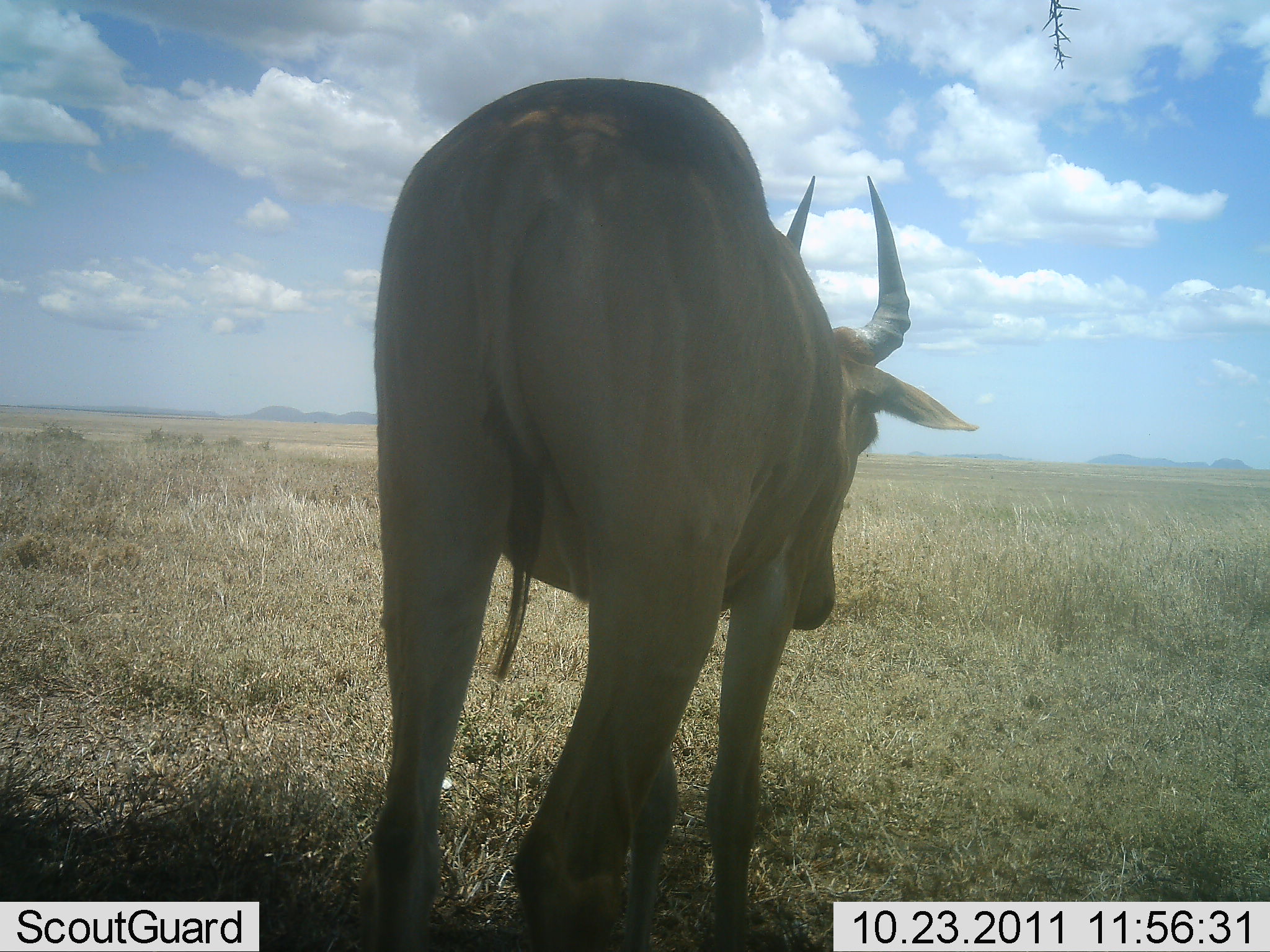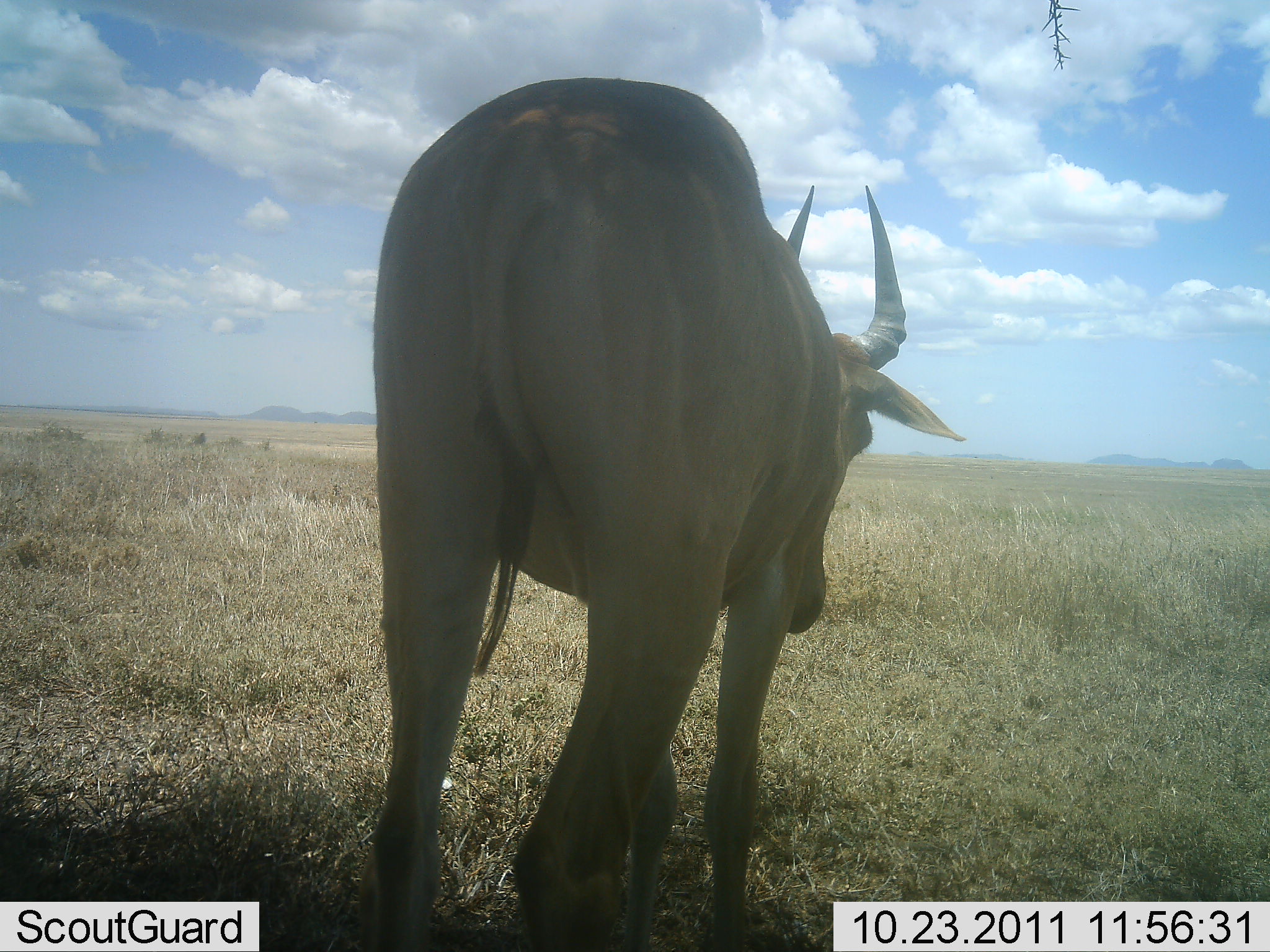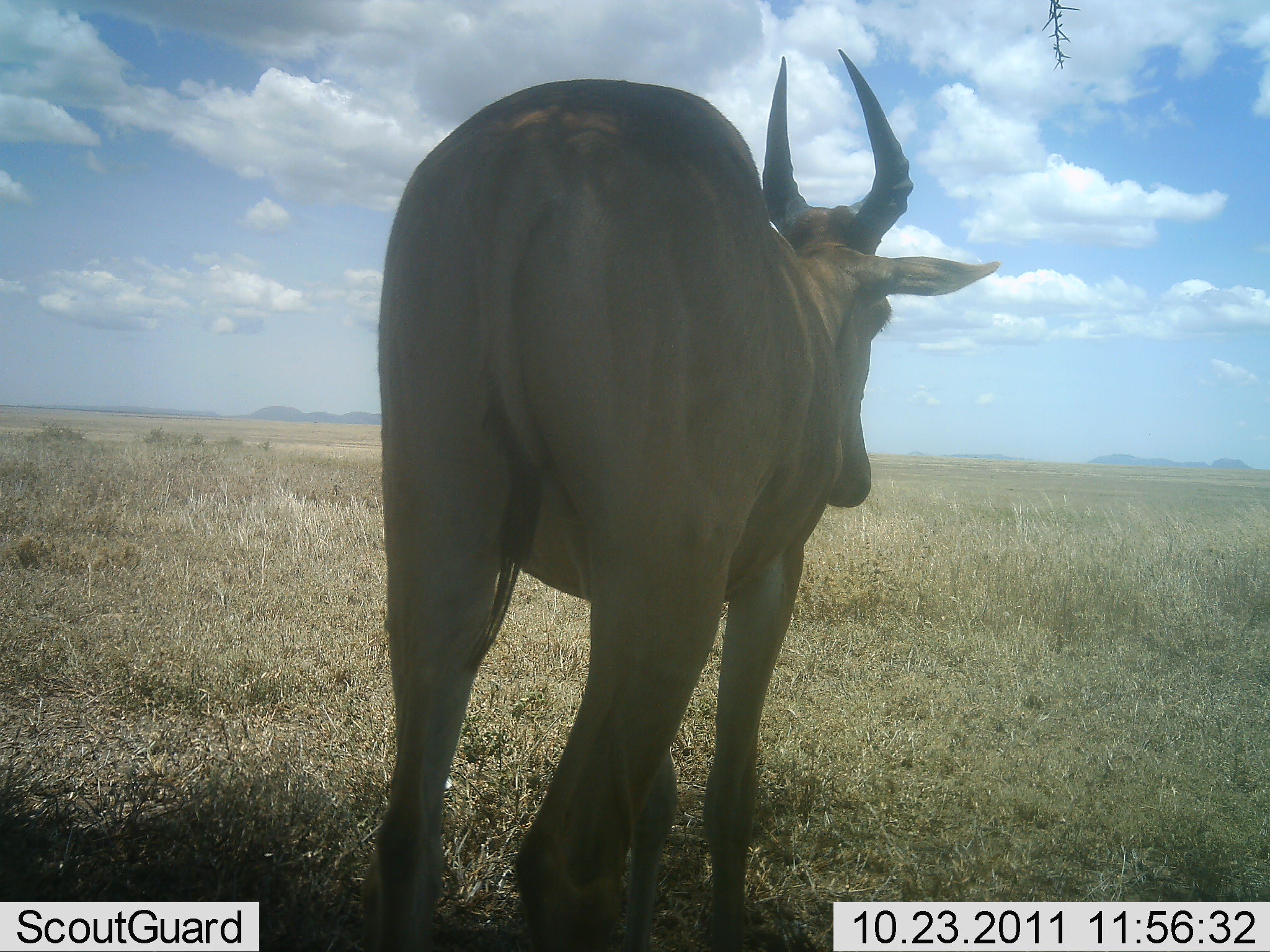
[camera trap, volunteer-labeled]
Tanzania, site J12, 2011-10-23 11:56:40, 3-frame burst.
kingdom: Animalia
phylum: Chordata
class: Mammalia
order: Artiodactyla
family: Bovidae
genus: Alcelaphus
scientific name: Alcelaphus buselaphus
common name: hartebeest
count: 1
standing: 100%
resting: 0%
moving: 0%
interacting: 0%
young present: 0%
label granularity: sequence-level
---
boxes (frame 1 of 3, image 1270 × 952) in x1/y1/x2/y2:
animal: 360/75/975/952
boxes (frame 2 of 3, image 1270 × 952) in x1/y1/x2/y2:
animal: 368/73/967/950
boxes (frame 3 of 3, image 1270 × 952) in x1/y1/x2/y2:
animal: 382/46/1026/952